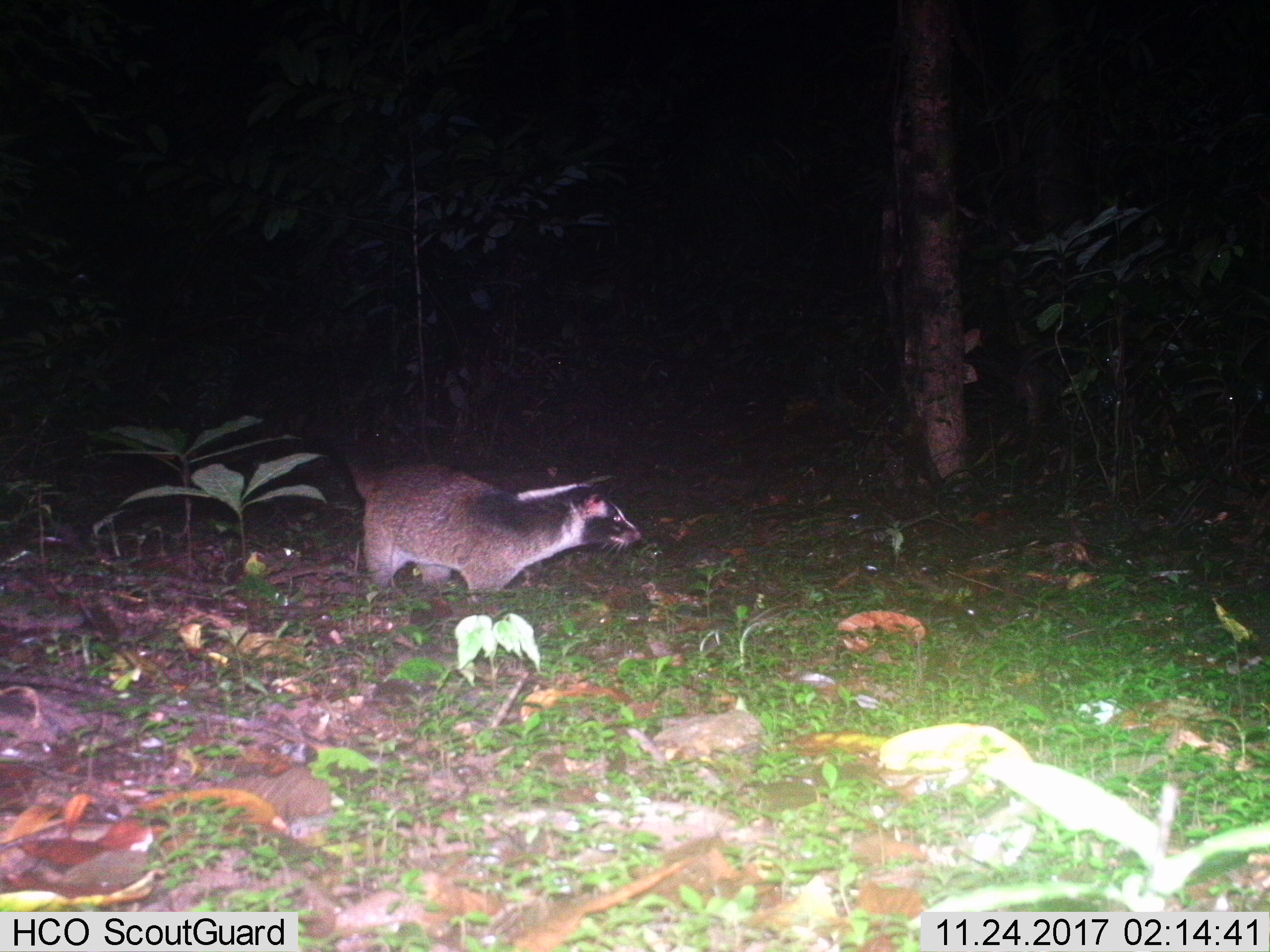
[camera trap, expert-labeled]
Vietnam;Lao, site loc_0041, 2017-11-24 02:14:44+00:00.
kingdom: Animalia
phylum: Chordata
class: Mammalia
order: Carnivora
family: Viverridae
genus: Paguma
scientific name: Paguma larvata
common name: masked palm civet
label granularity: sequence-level